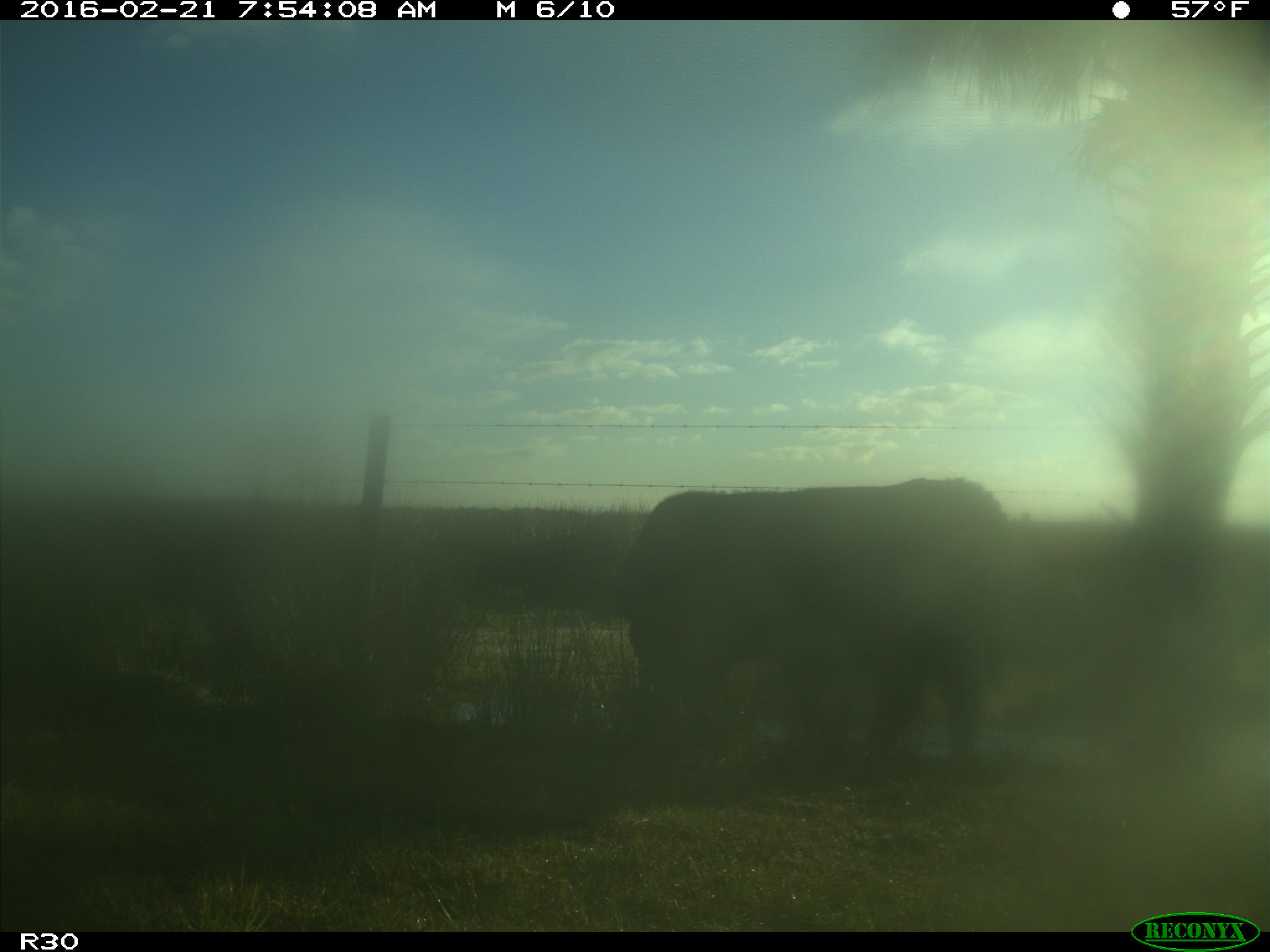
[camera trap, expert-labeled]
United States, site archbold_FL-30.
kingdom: Animalia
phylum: Chordata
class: Mammalia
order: Artiodactyla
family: Bovidae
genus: Bos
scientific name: Bos taurus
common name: domestic cow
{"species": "Bos taurus (domestic cow)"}